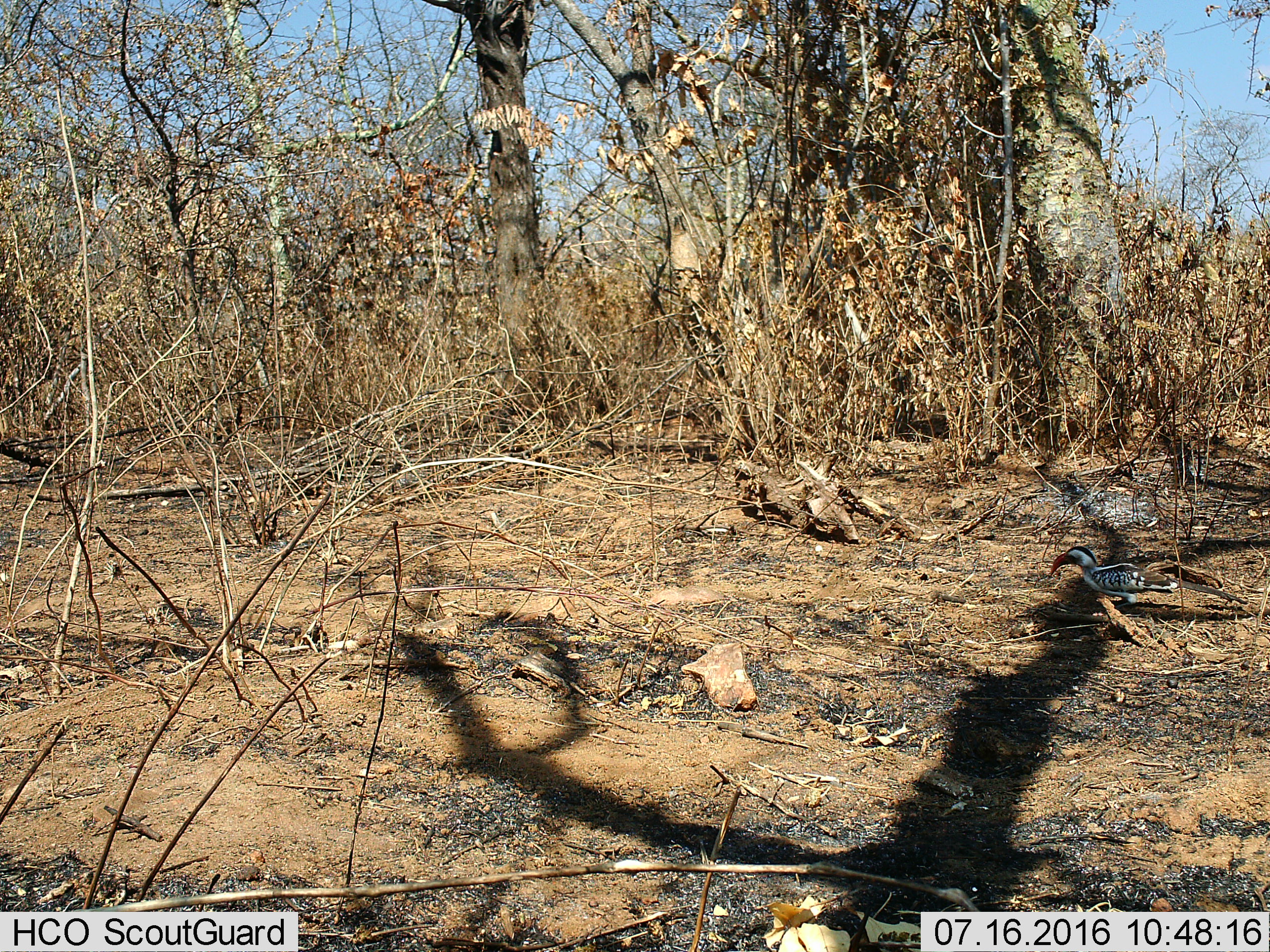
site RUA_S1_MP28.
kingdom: Animalia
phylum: Chordata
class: Aves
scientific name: Aves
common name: bird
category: birdother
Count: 1.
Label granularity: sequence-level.